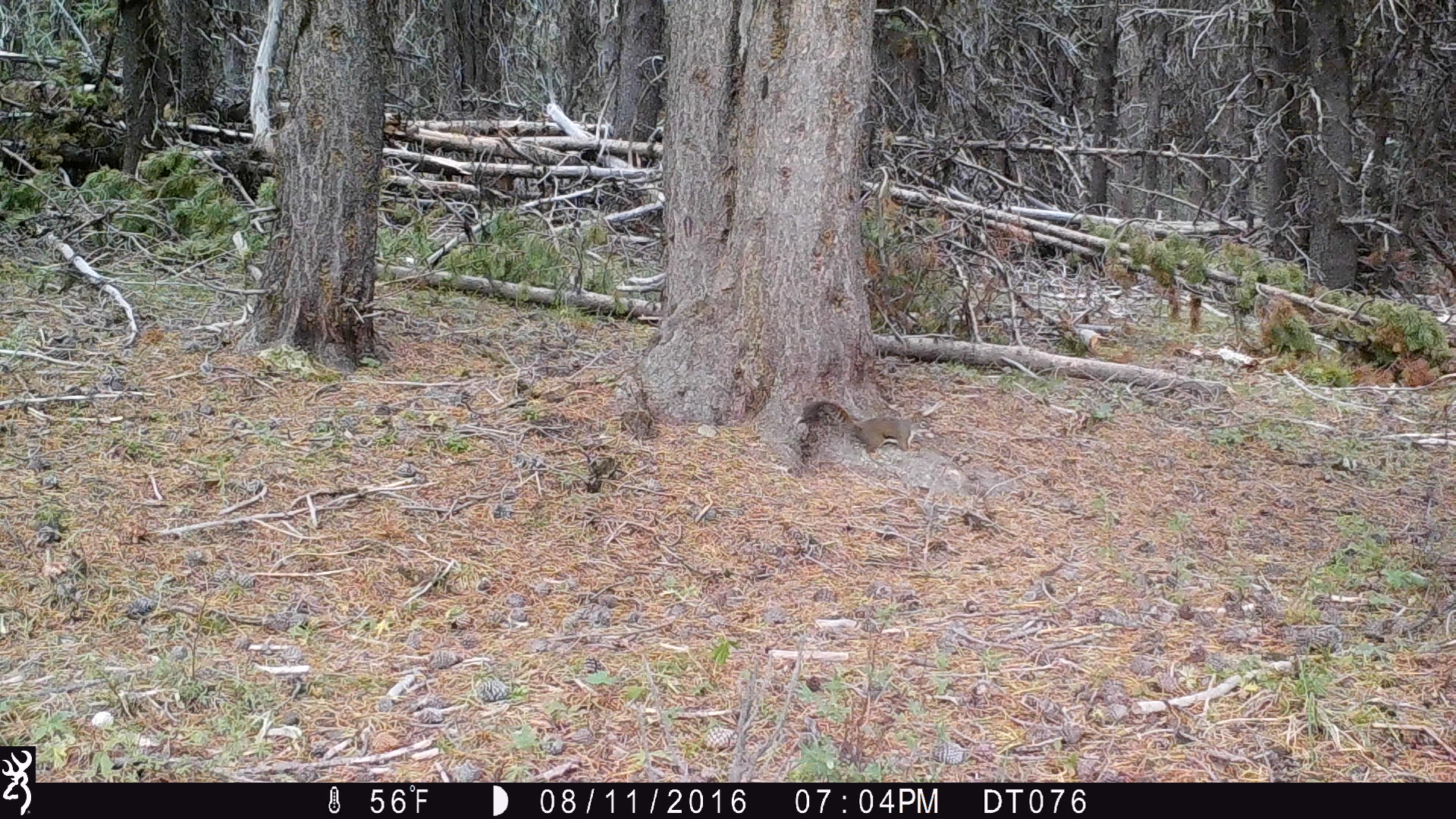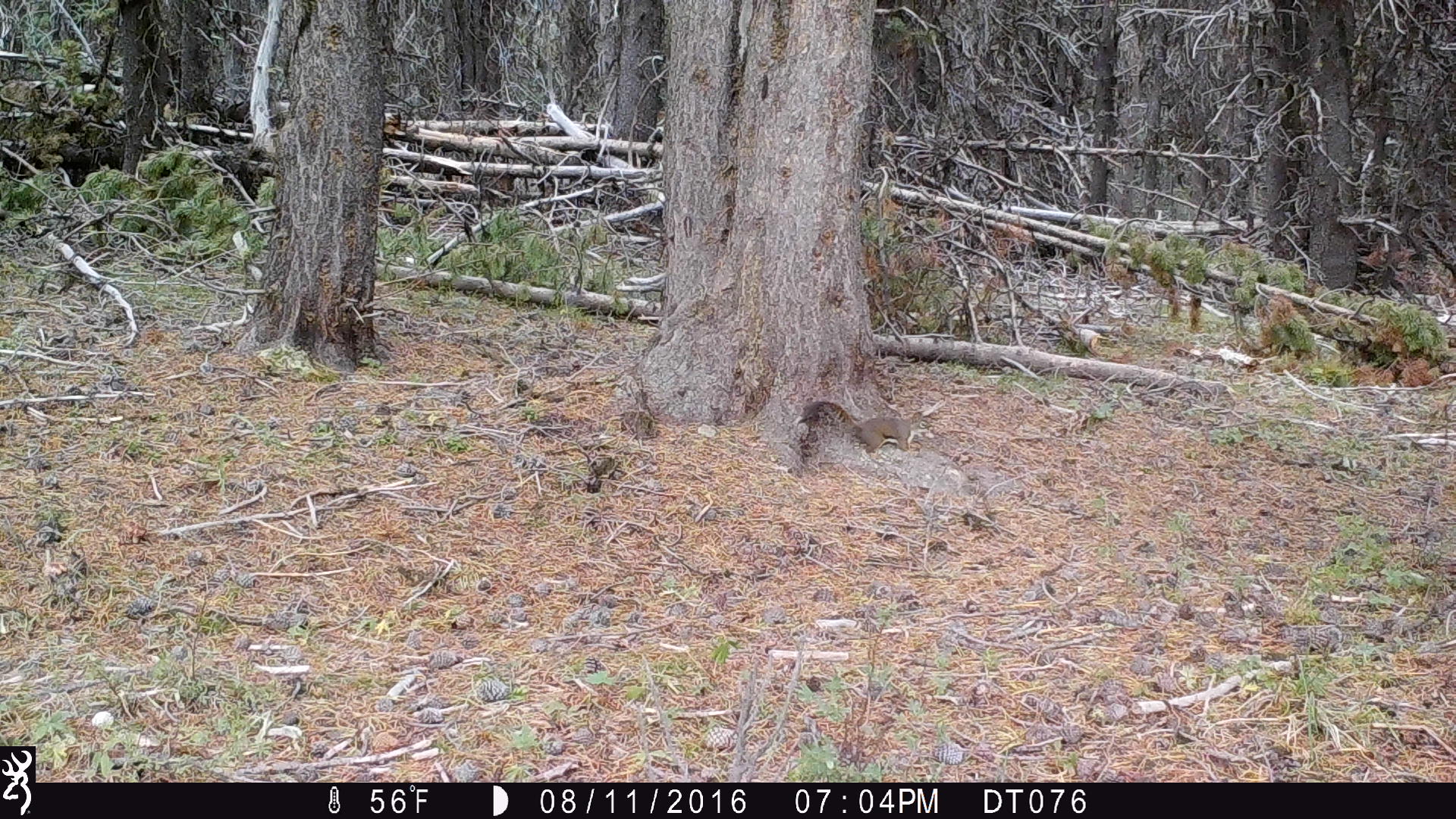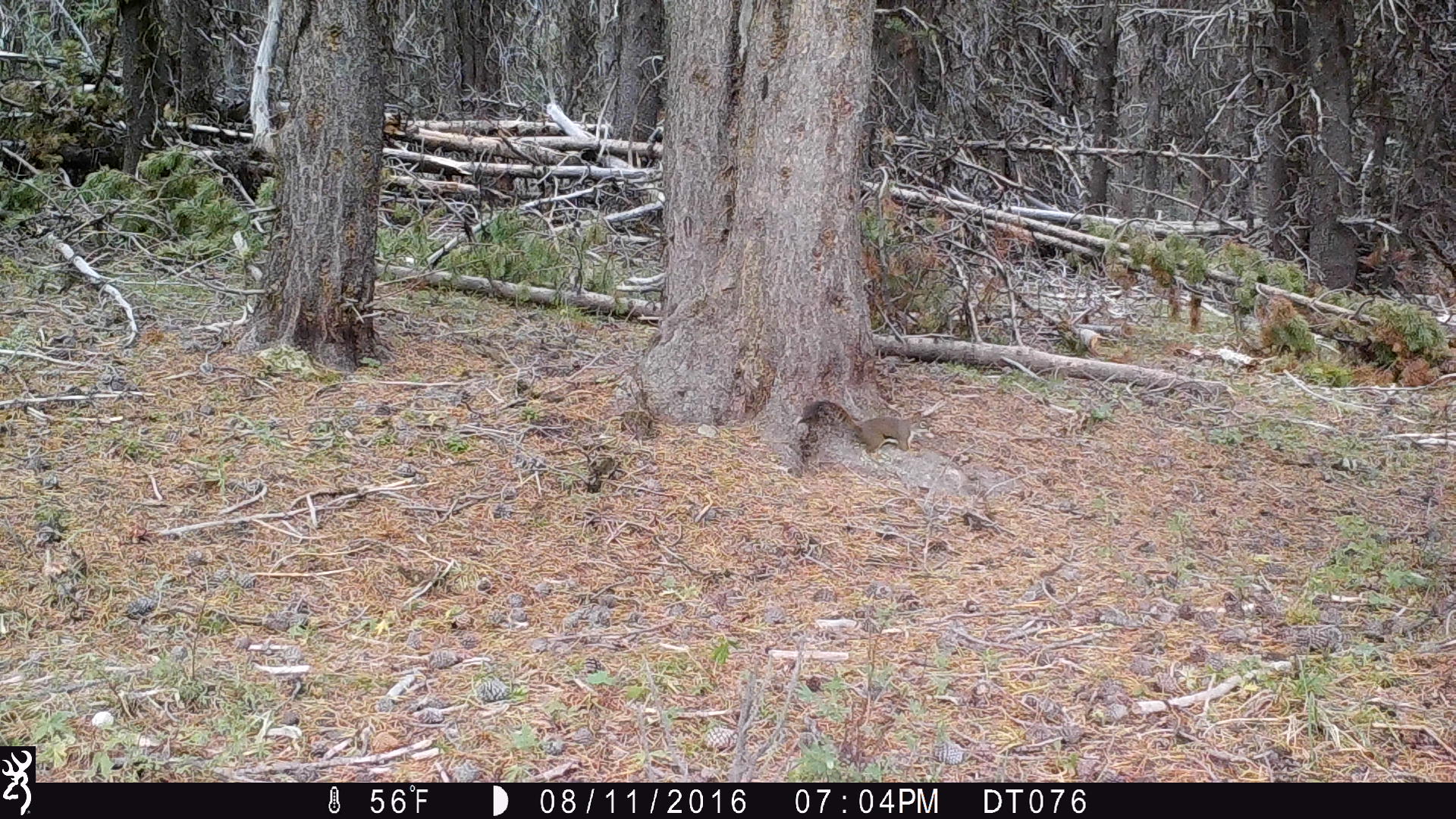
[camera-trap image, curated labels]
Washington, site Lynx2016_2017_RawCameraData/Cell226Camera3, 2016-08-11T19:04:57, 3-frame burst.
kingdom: Animalia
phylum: Chordata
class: Mammalia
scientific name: Mammalia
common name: small mammal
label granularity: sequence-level